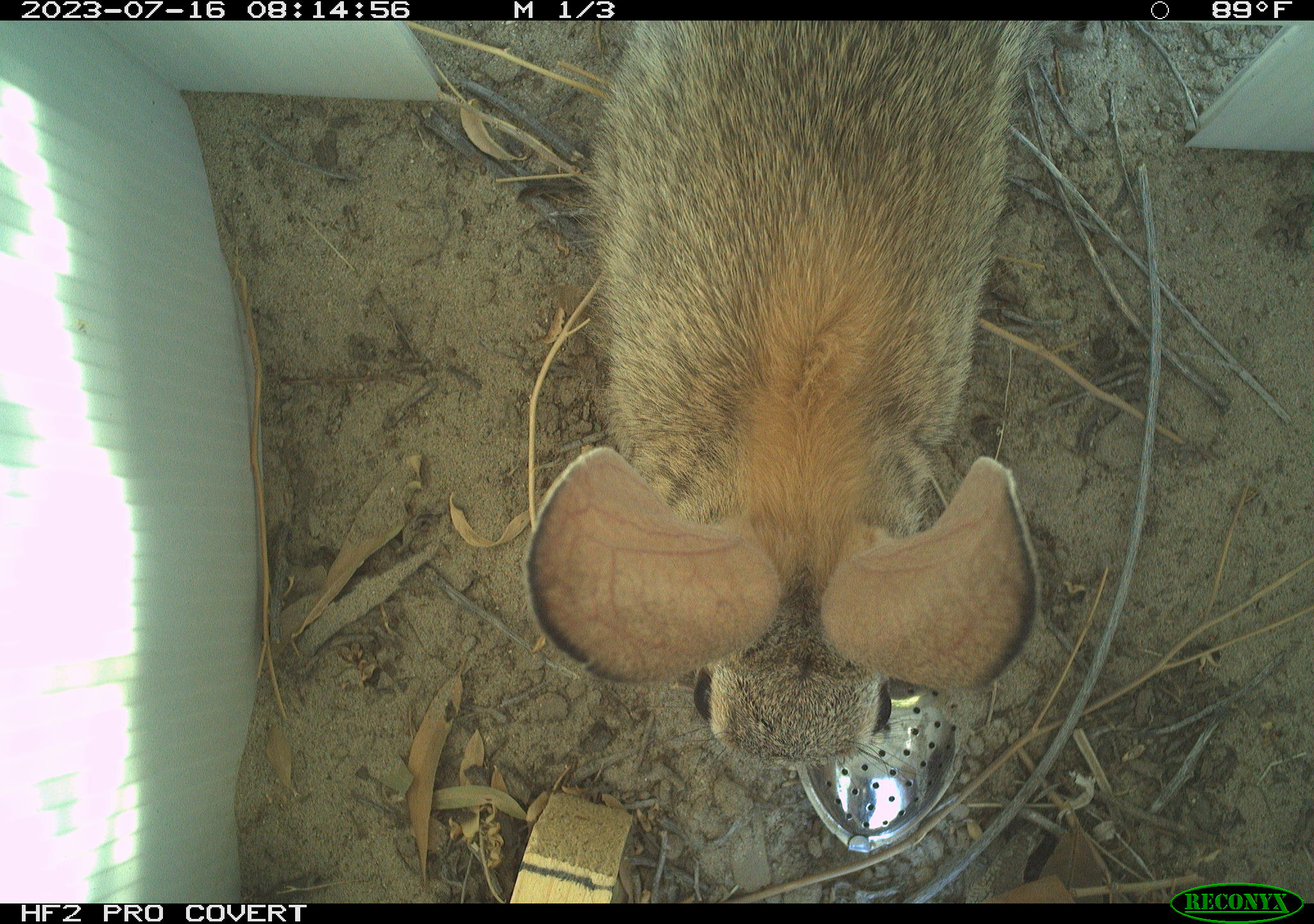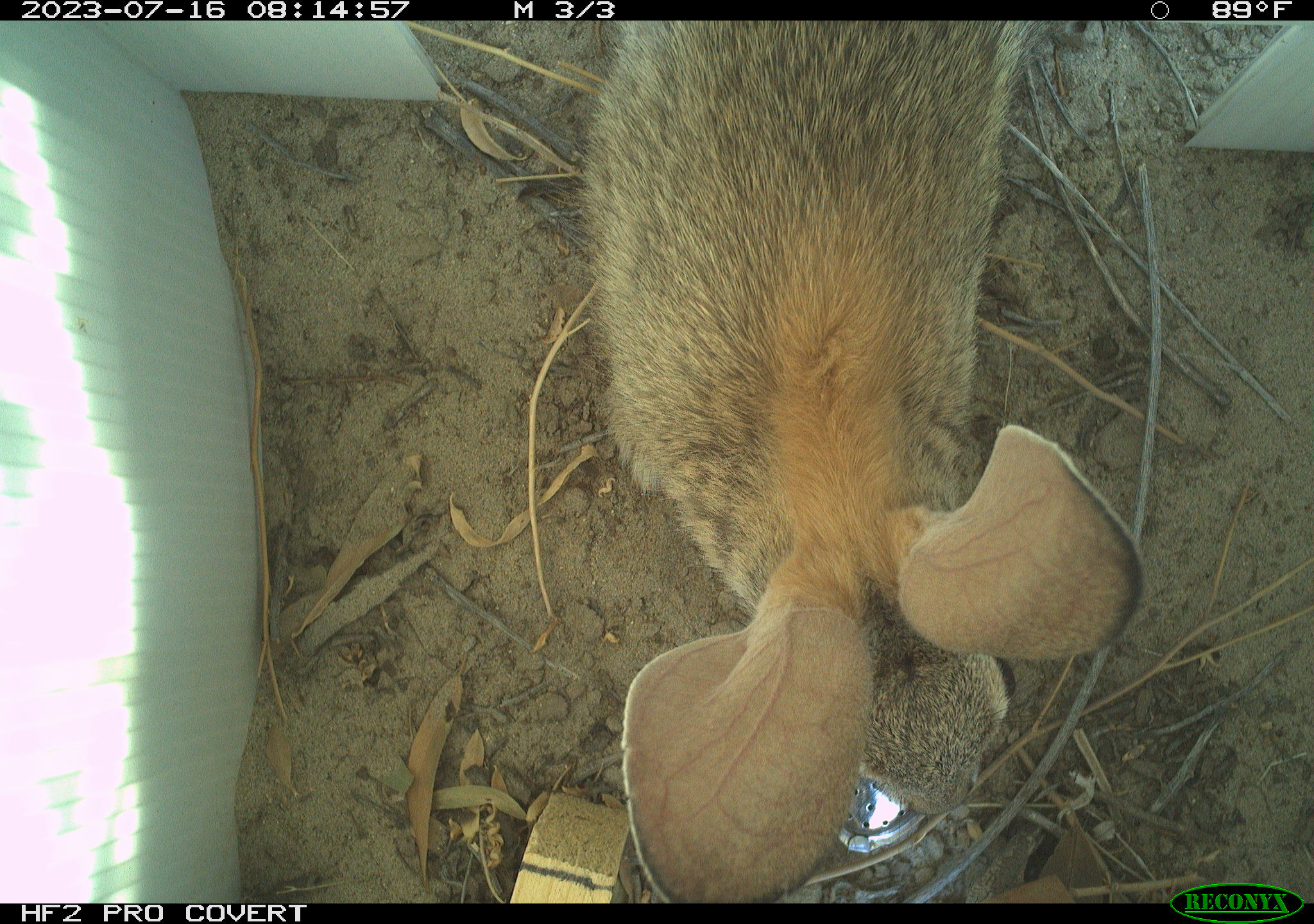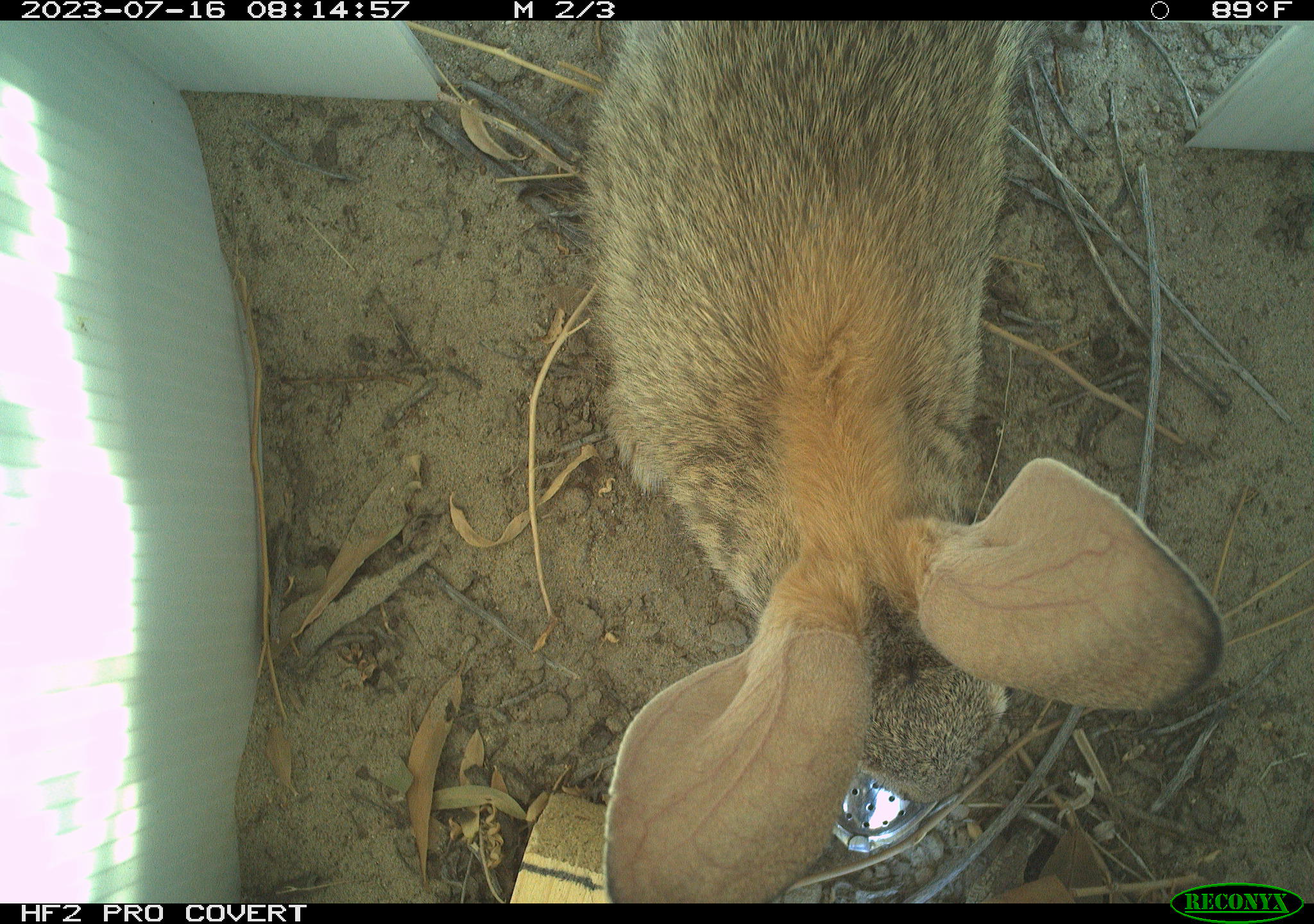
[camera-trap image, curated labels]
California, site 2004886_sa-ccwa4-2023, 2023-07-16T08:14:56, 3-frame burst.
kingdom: Animalia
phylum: Chordata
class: Mammalia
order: Lagomorpha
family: Leporidae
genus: Sylvilagus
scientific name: Sylvilagus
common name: cottontail rabbits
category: sylvilagus species